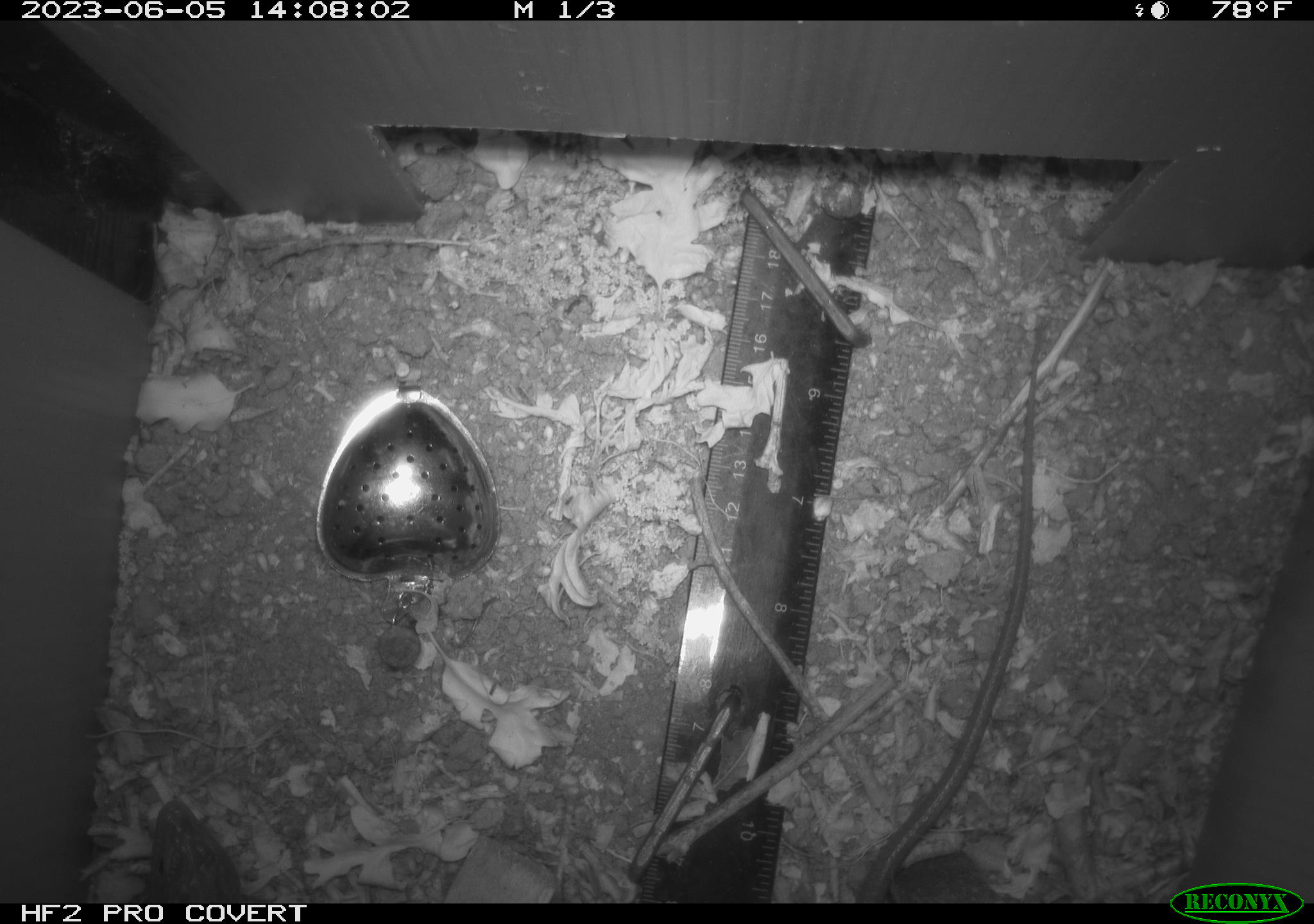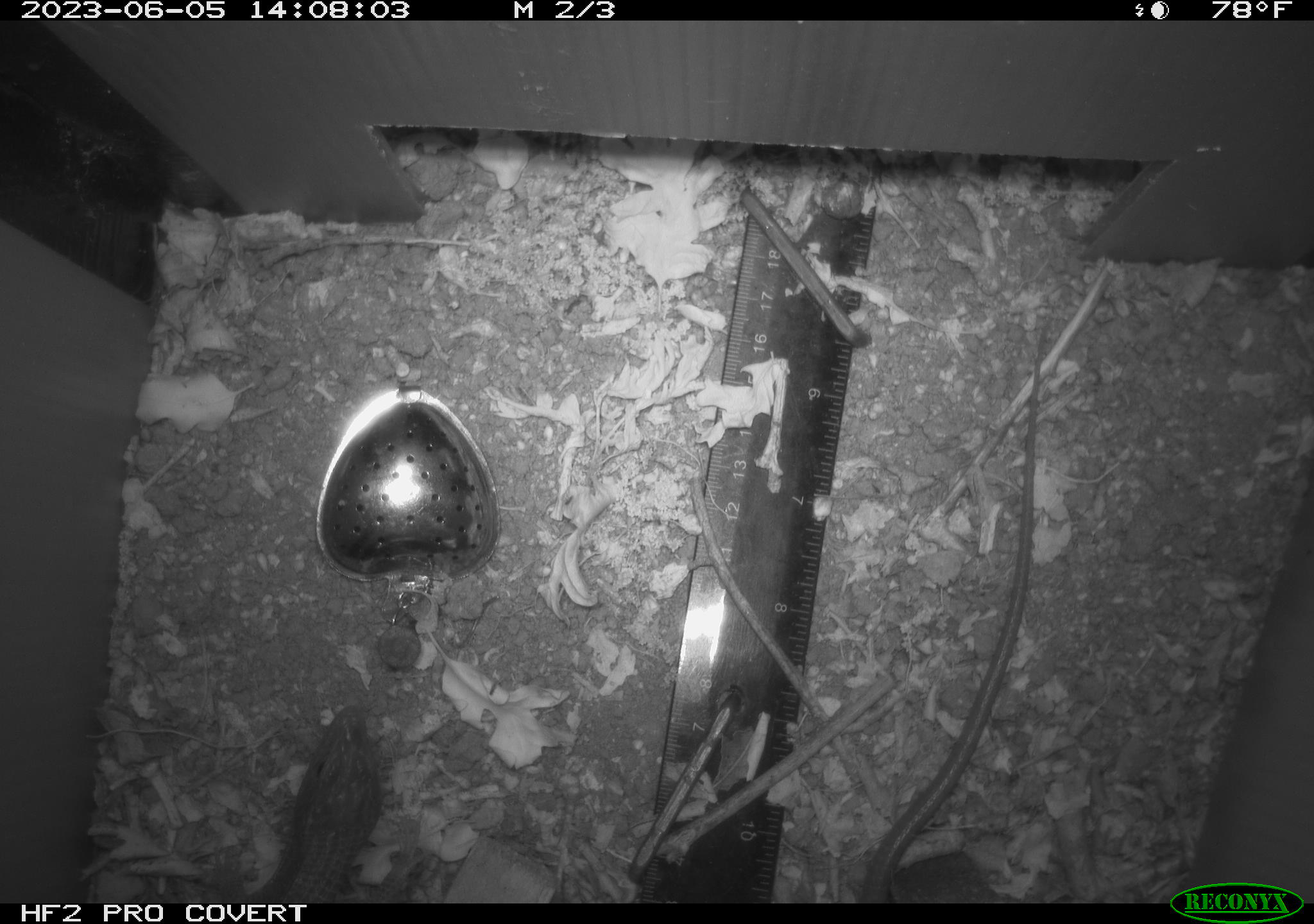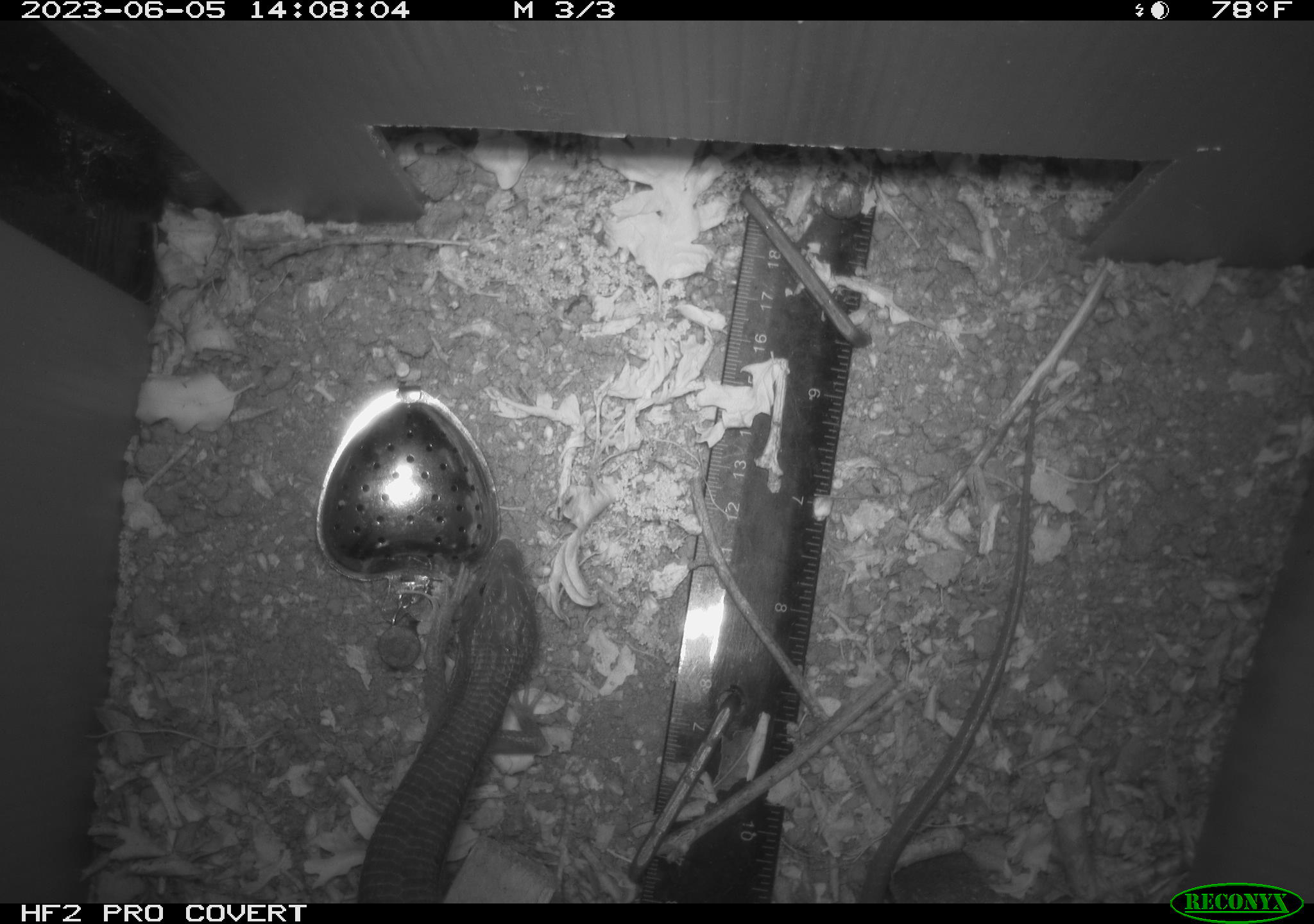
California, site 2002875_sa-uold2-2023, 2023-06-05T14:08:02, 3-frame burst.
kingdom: Animalia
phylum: Chordata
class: Reptilia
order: Squamata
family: Anguidae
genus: Elgaria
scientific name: Elgaria multicarinata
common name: southern alligator lizard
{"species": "southern alligator lizard (Elgaria multicarinata)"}